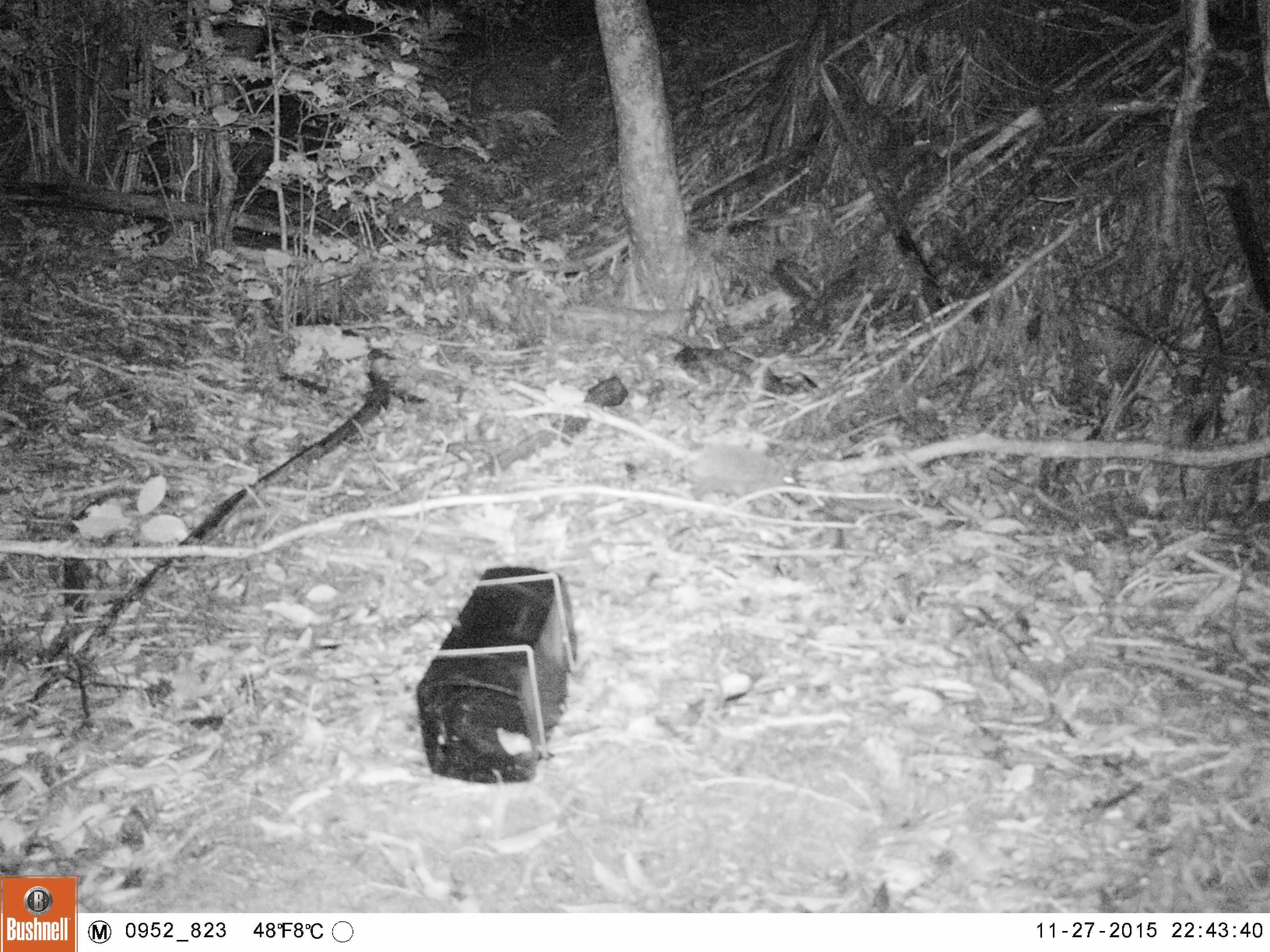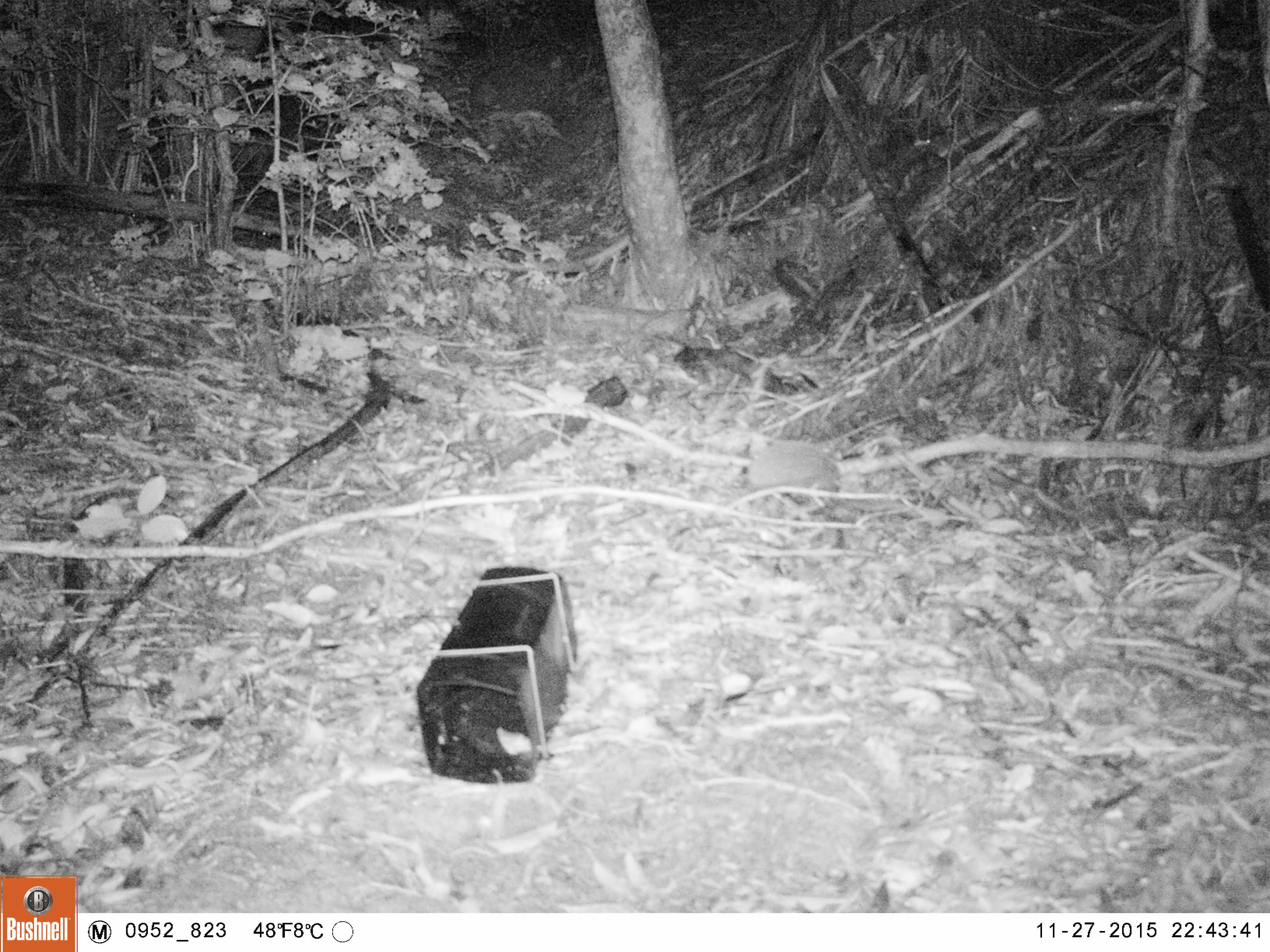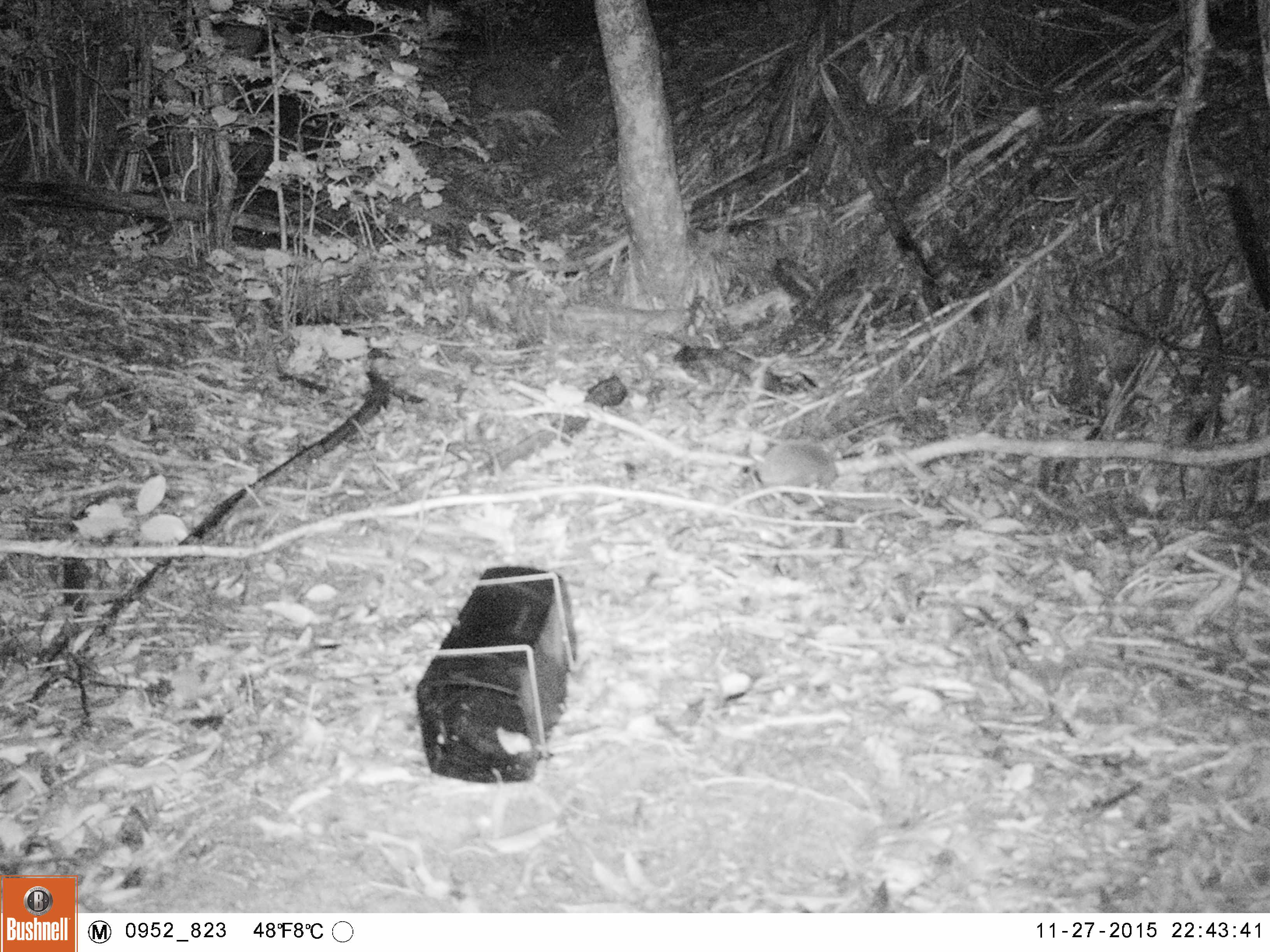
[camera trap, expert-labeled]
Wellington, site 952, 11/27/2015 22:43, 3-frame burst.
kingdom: Animalia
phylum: Chordata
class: Mammalia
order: Eulipotyphla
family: Erinaceidae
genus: Erinaceus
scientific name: Erinaceus europaeus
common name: hedgehog